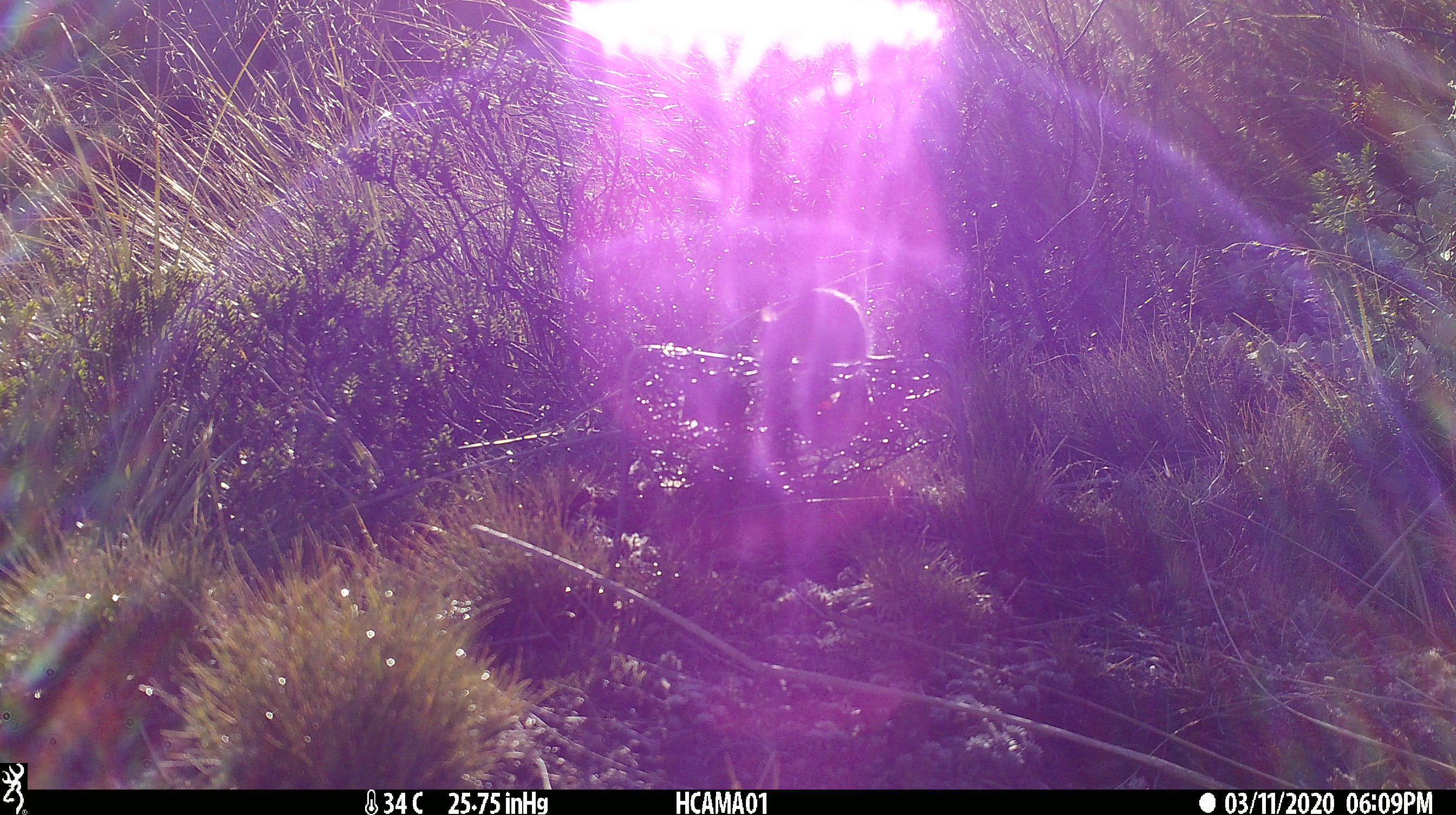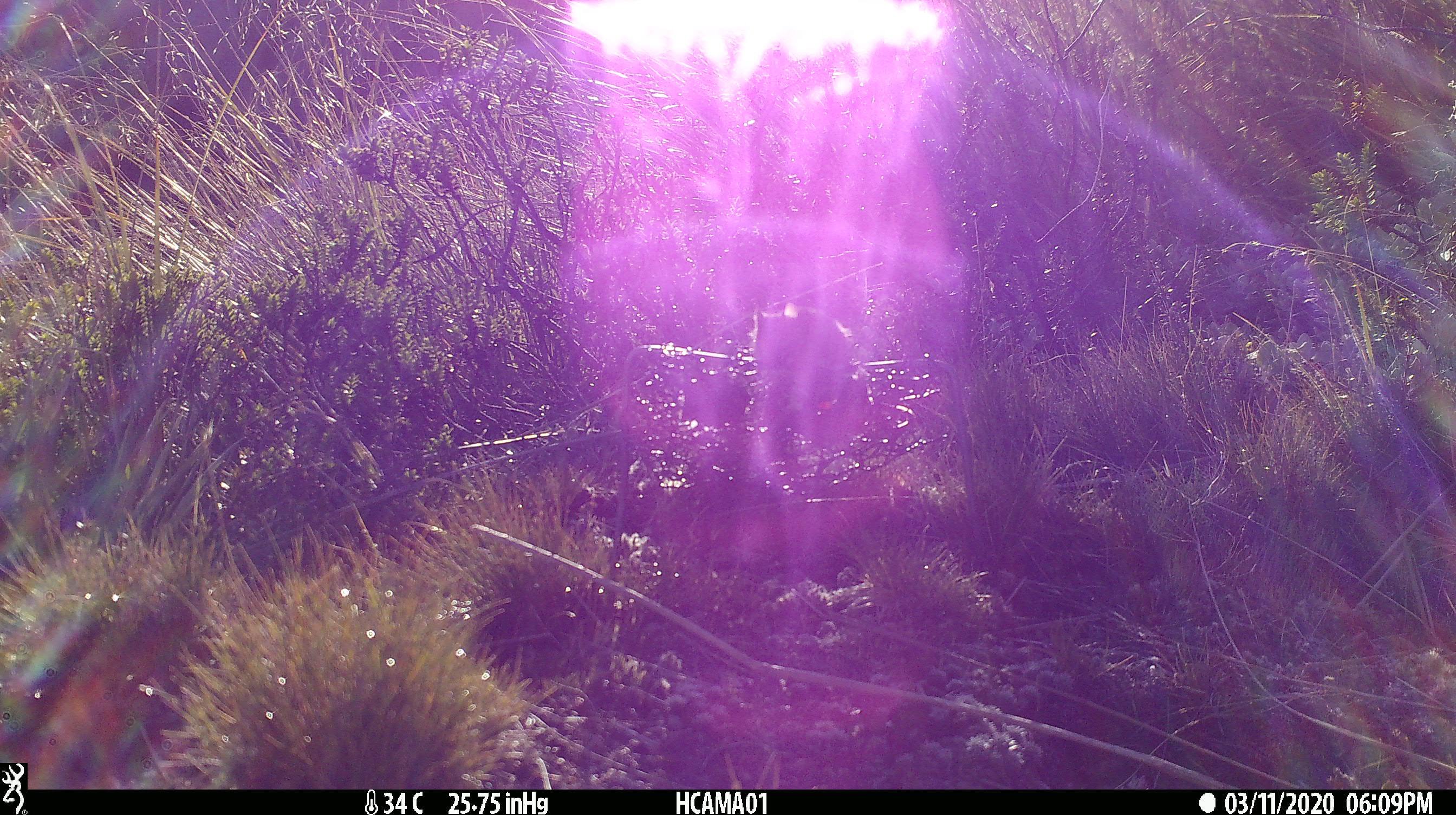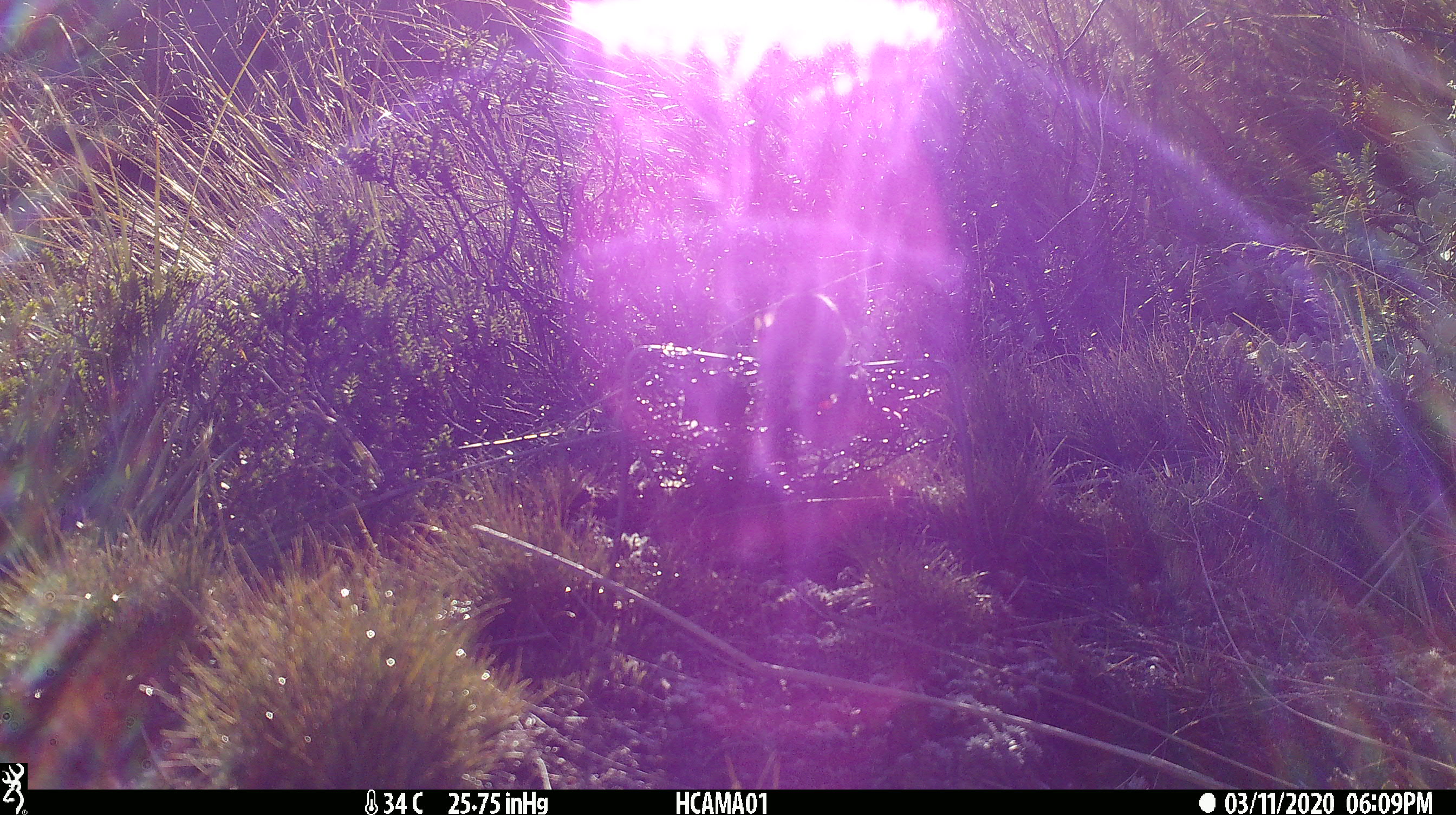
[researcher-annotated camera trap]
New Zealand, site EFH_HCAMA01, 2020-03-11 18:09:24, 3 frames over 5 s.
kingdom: Animalia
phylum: Chordata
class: Mammalia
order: Rodentia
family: Muridae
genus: Mus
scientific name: Mus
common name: mouse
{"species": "mouse (Mus)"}